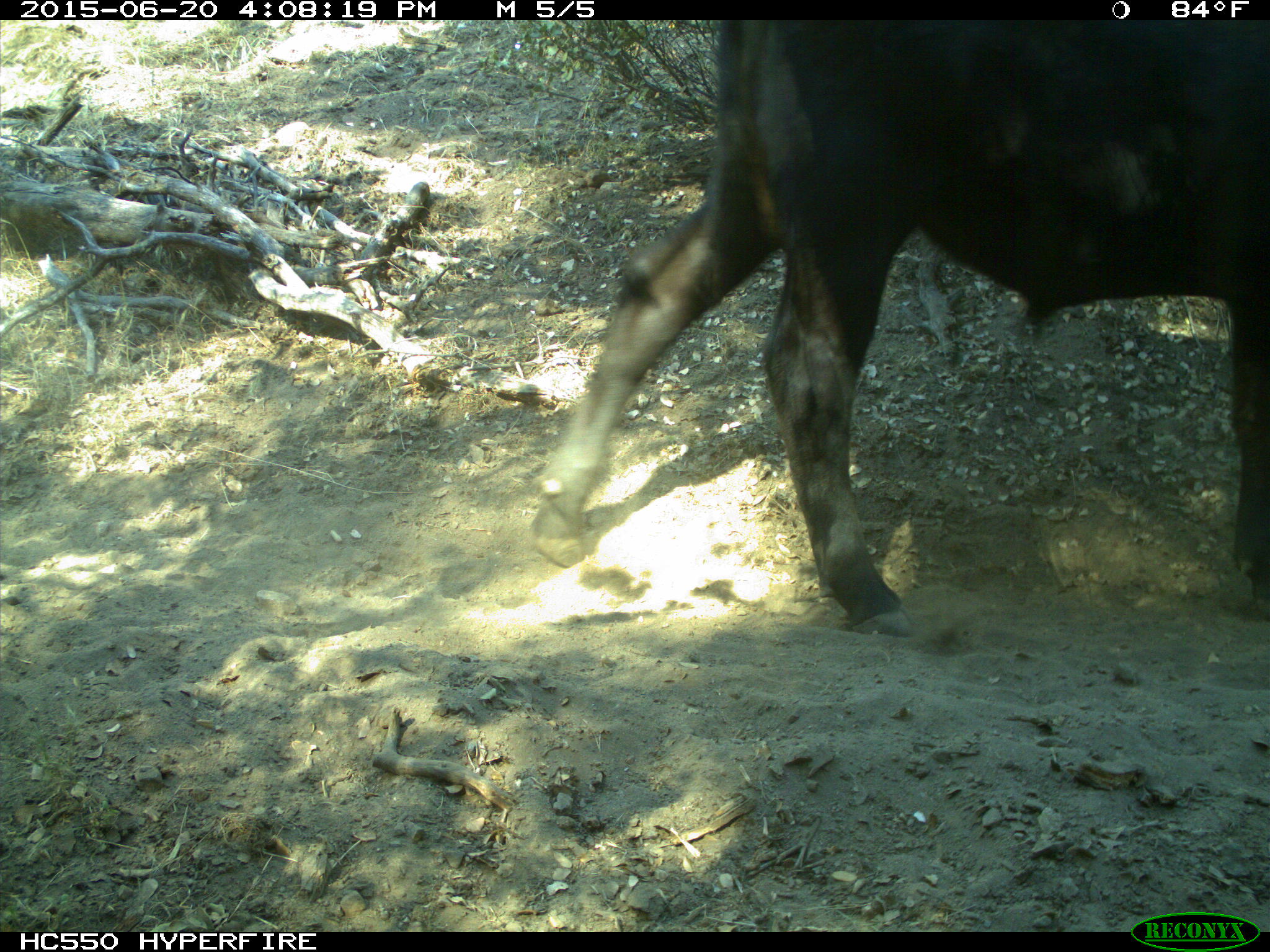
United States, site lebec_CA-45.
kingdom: Animalia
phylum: Chordata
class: Mammalia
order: Artiodactyla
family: Bovidae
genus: Bos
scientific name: Bos taurus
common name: domestic cow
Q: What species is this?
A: Bos taurus (domestic cow).